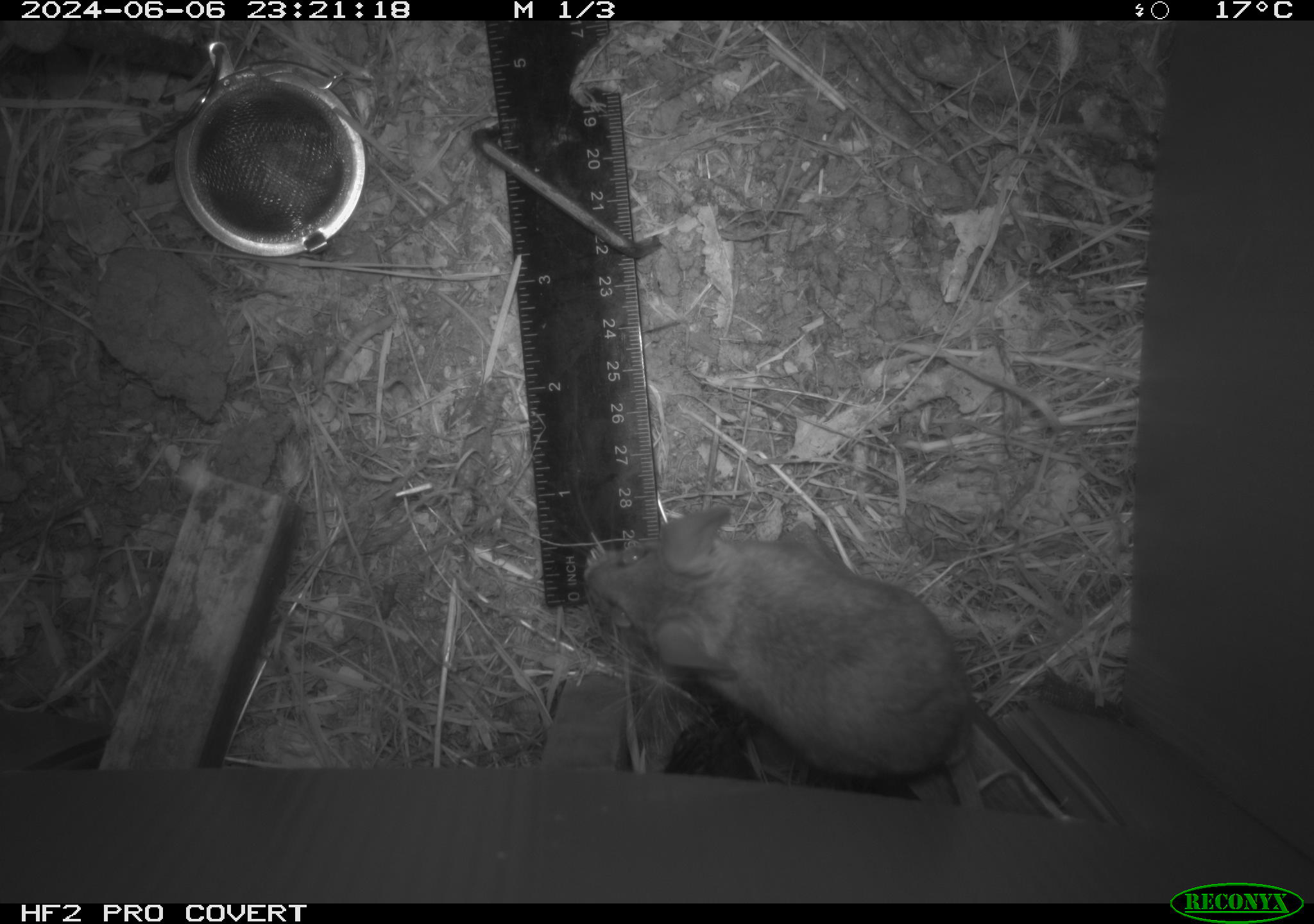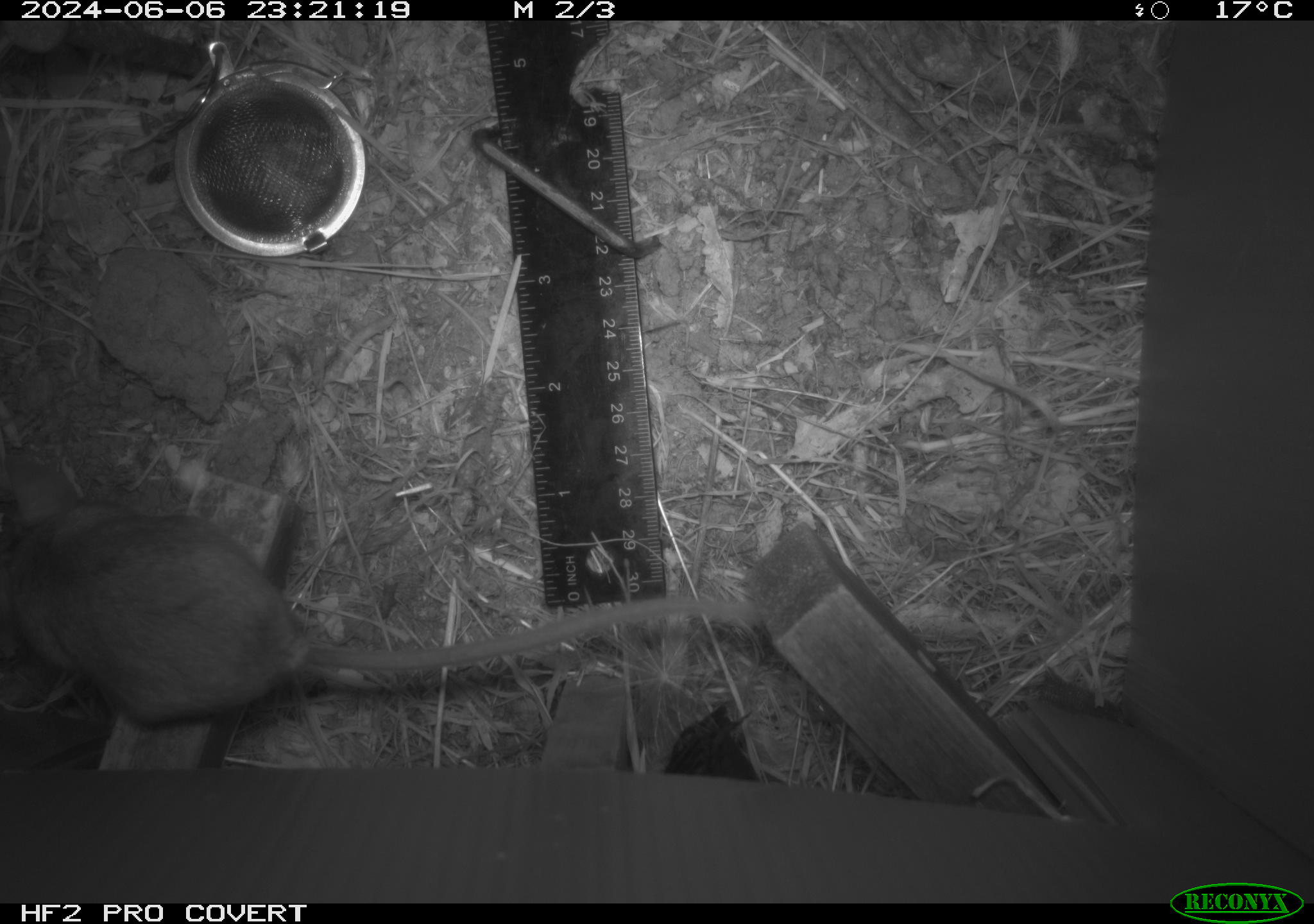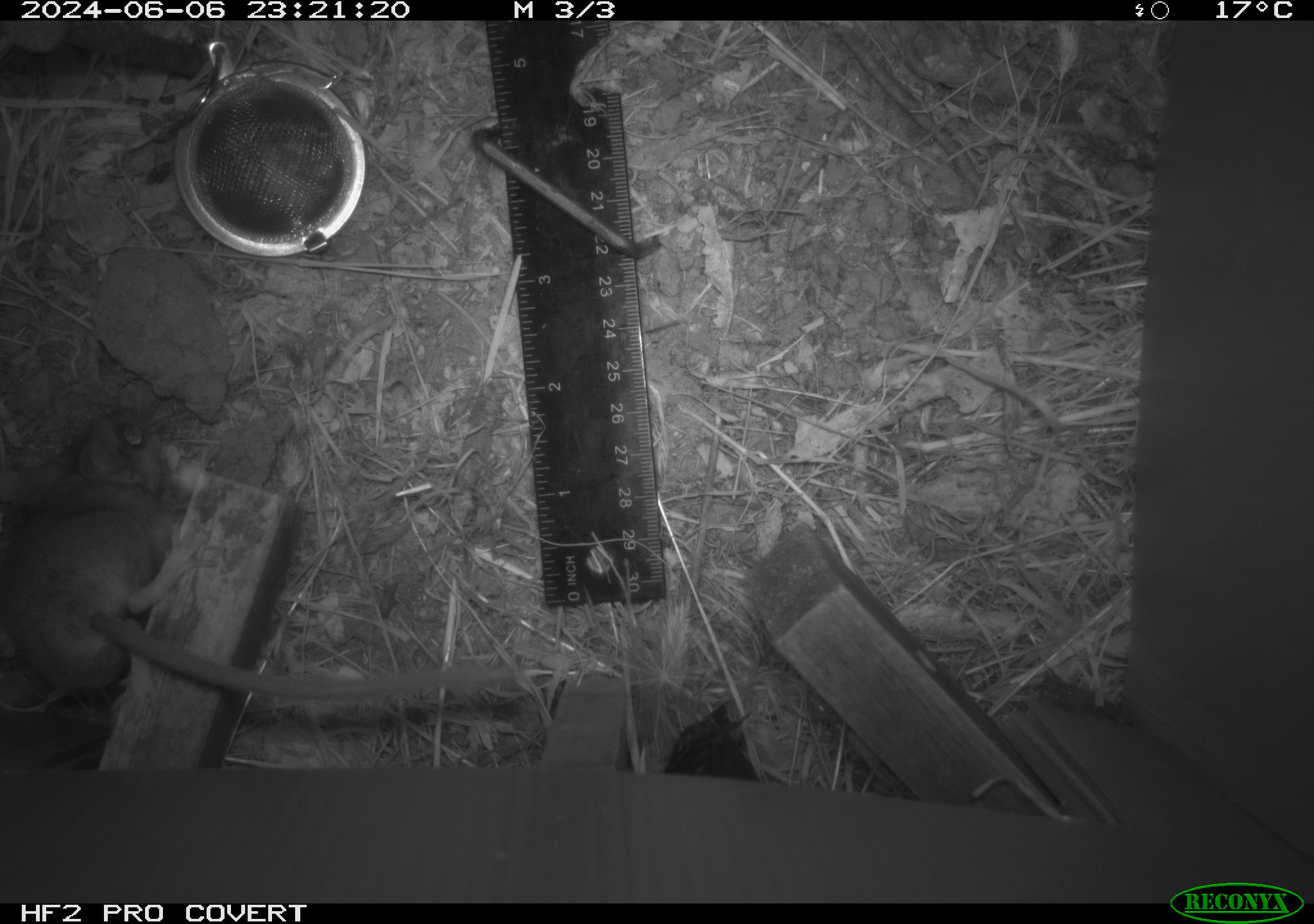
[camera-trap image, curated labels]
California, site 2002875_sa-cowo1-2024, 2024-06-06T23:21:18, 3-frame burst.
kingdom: Animalia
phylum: Chordata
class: Mammalia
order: Rodentia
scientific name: Rodentia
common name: rodent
Rodent (Rodentia).